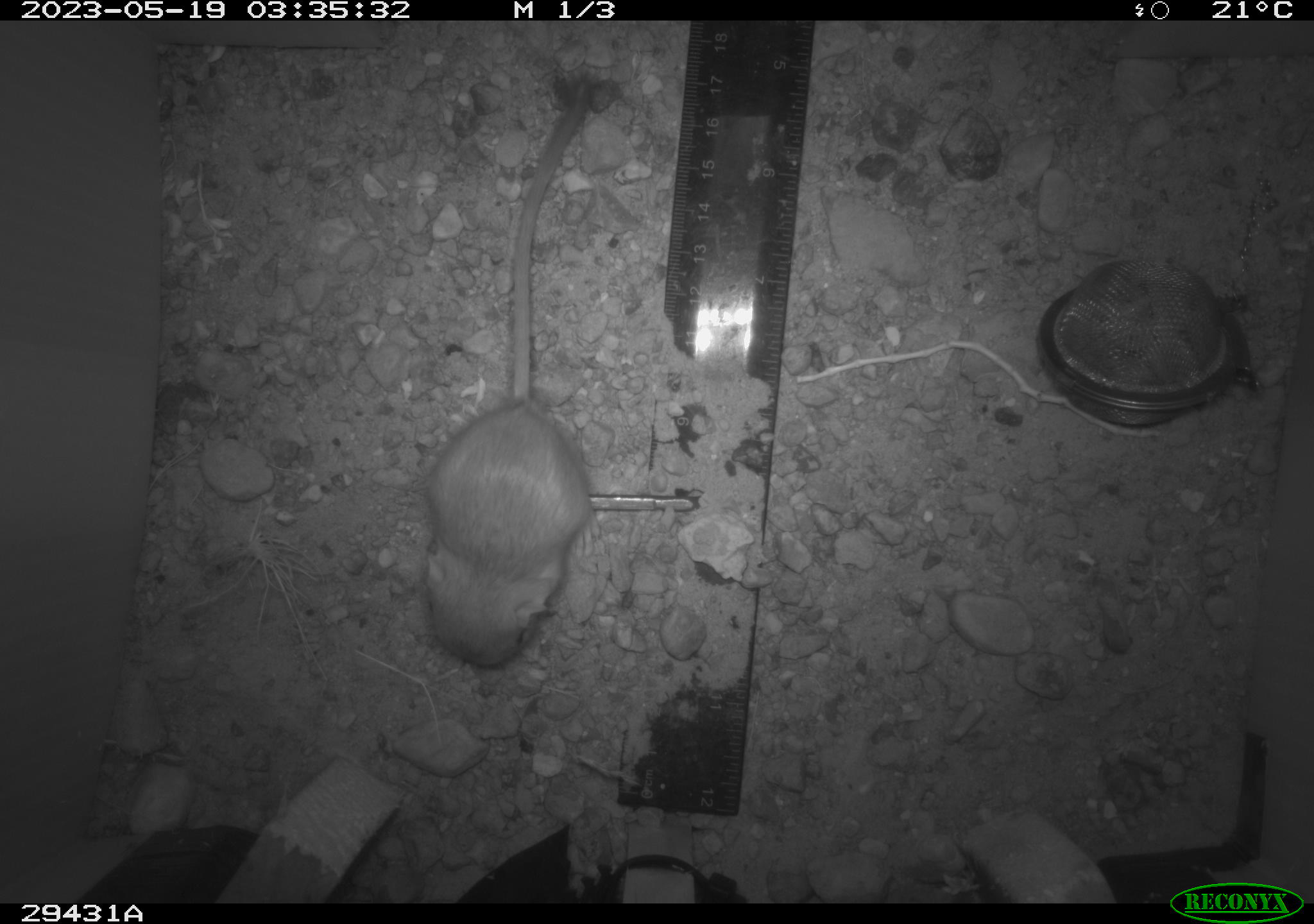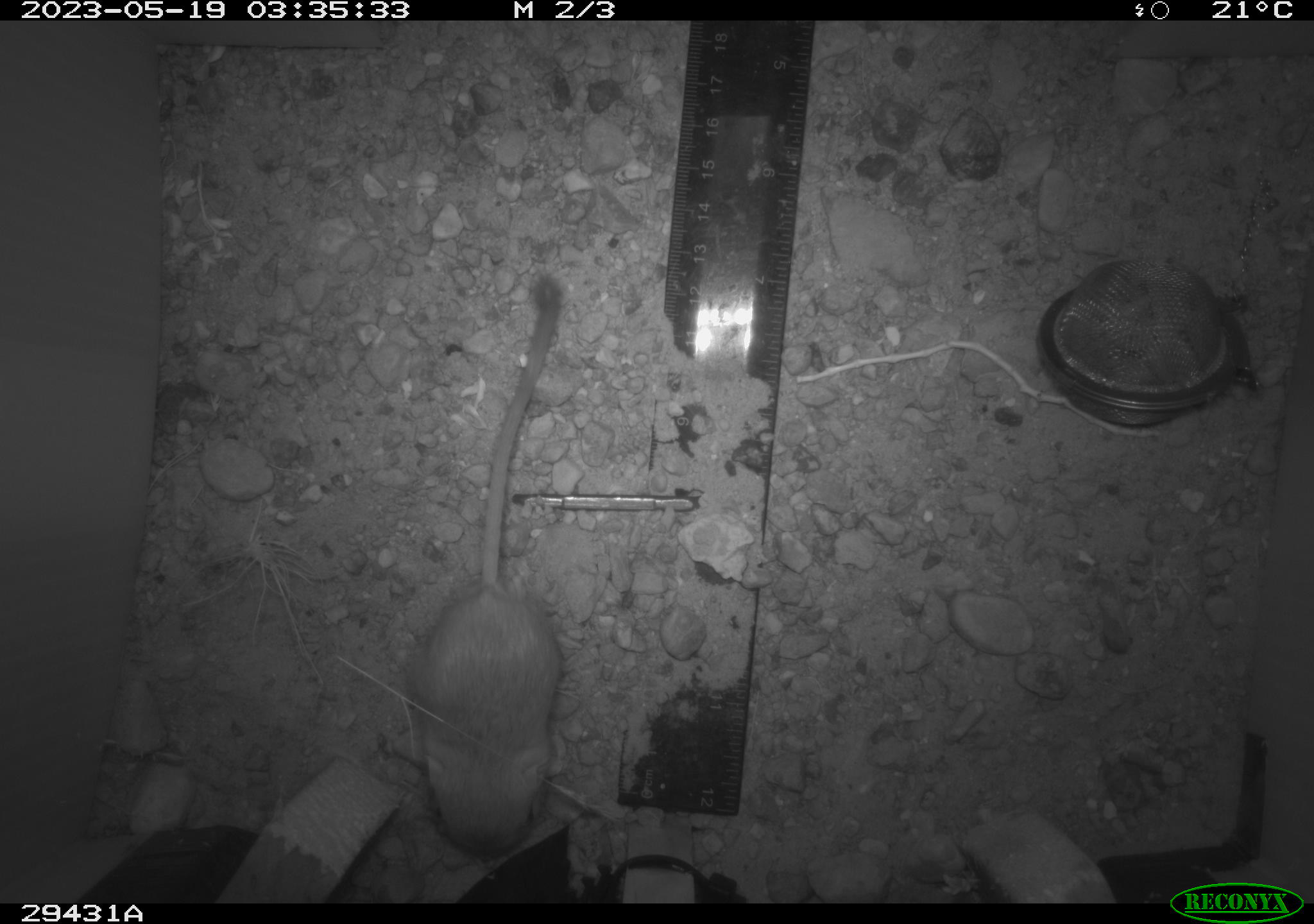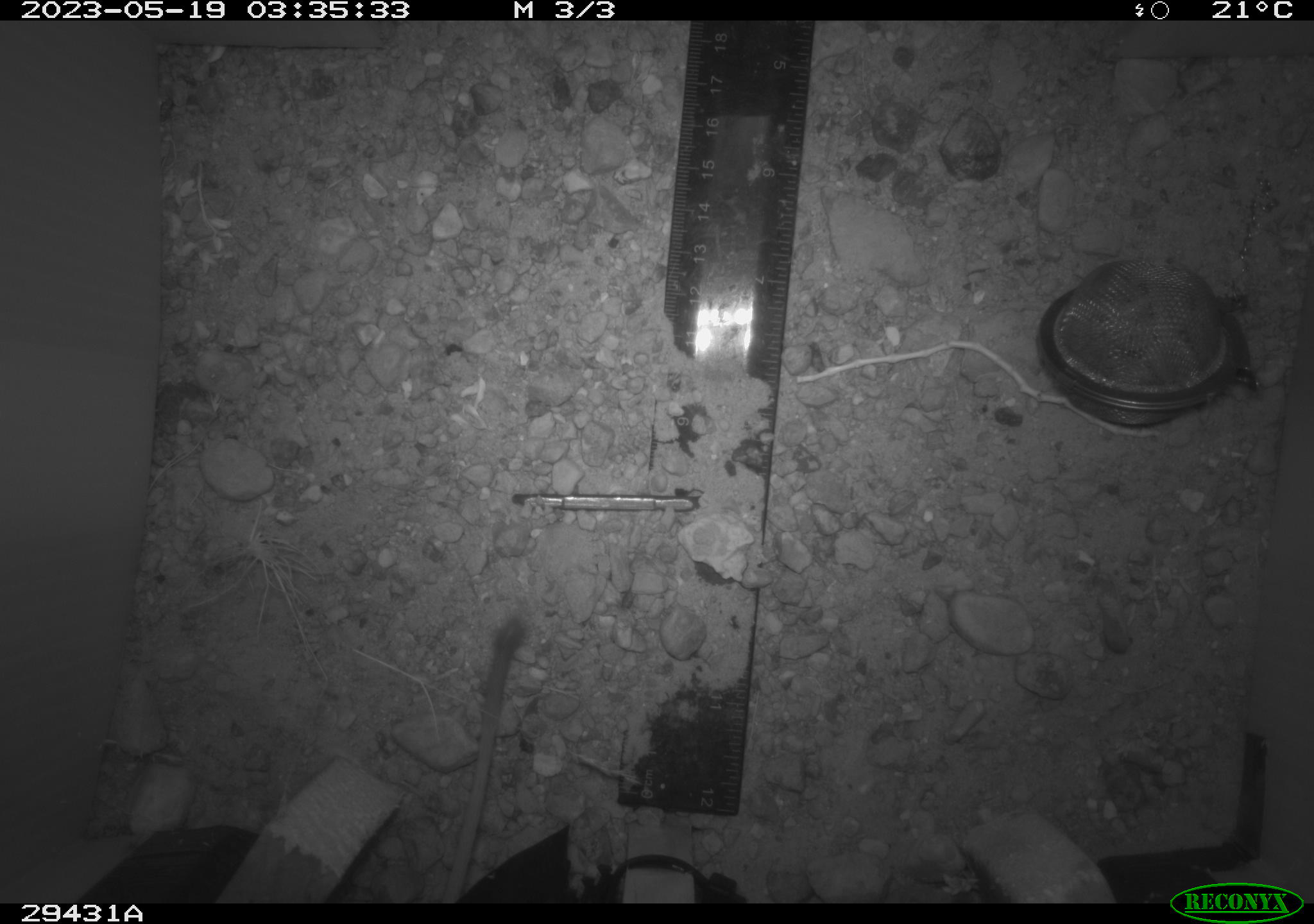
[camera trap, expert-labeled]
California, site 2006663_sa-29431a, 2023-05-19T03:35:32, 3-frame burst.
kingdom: Animalia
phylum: Chordata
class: Mammalia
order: Rodentia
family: Heteromyidae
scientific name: Heteromyidae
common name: kangaroo rats and pocket mice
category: heteromyidae family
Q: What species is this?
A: Heteromyidae family (kangaroo rats and pocket mice) (Heteromyidae).